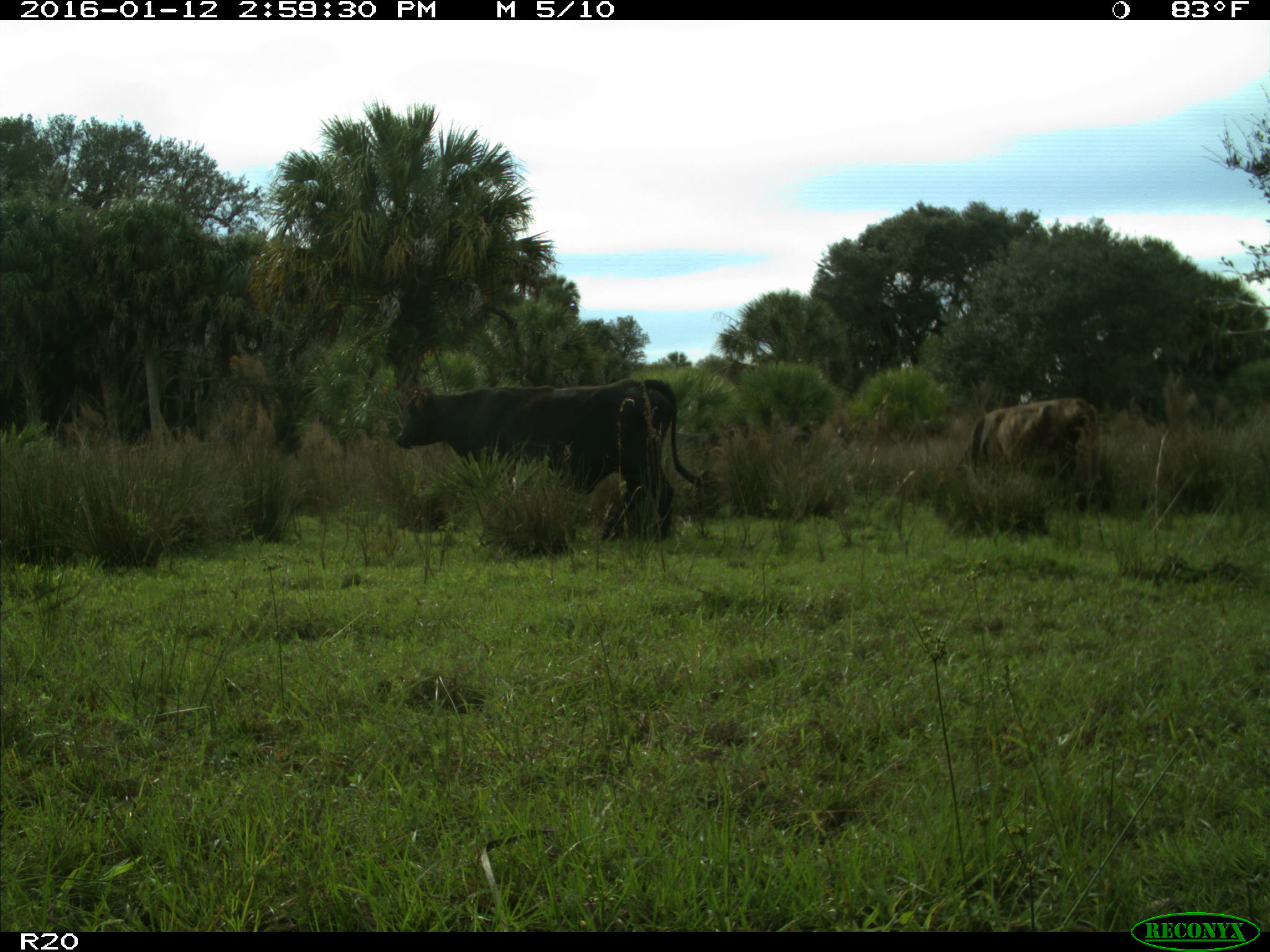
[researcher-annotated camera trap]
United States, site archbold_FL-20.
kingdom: Animalia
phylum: Chordata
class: Mammalia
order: Artiodactyla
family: Bovidae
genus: Bos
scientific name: Bos taurus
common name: domestic cow